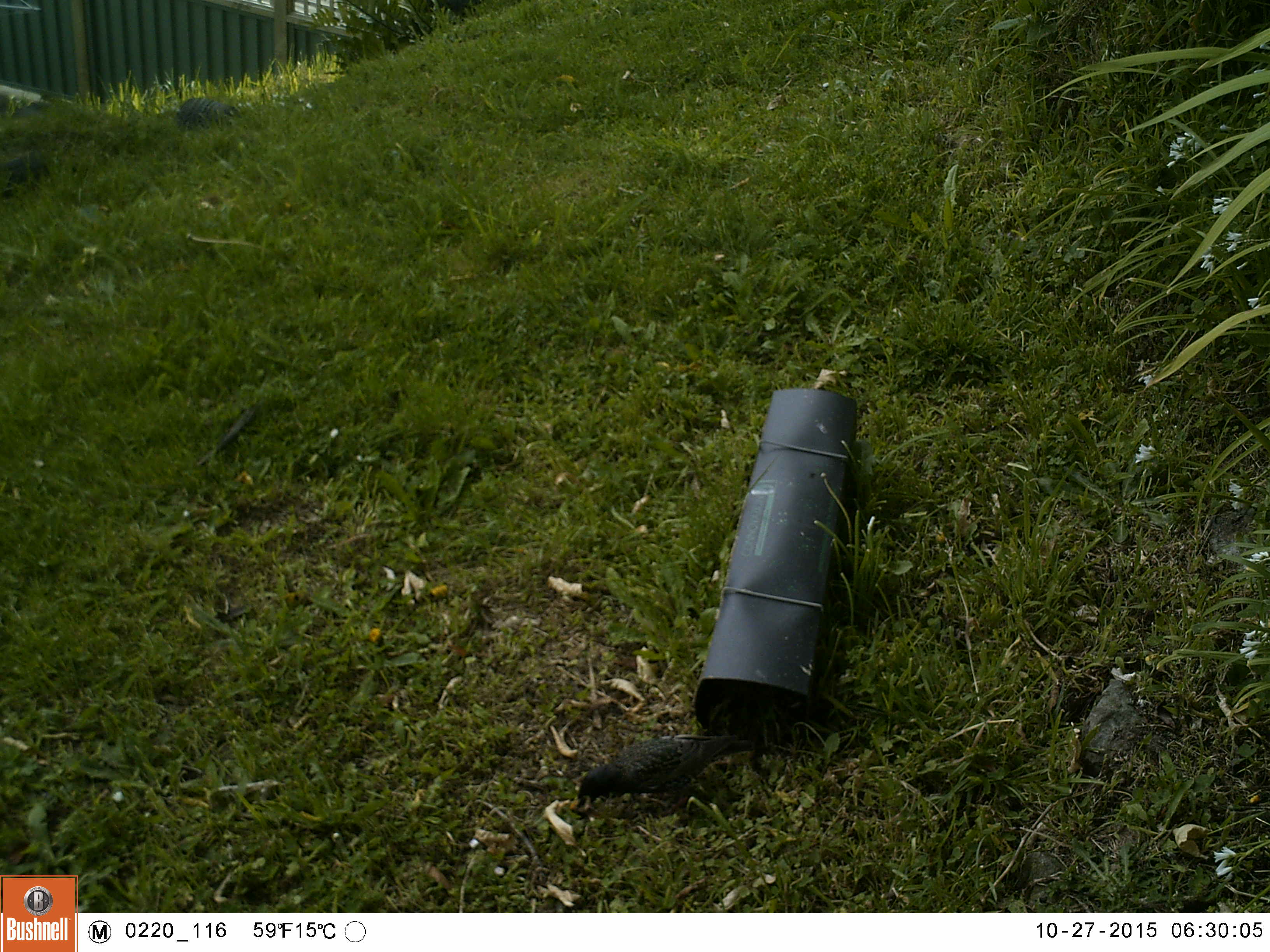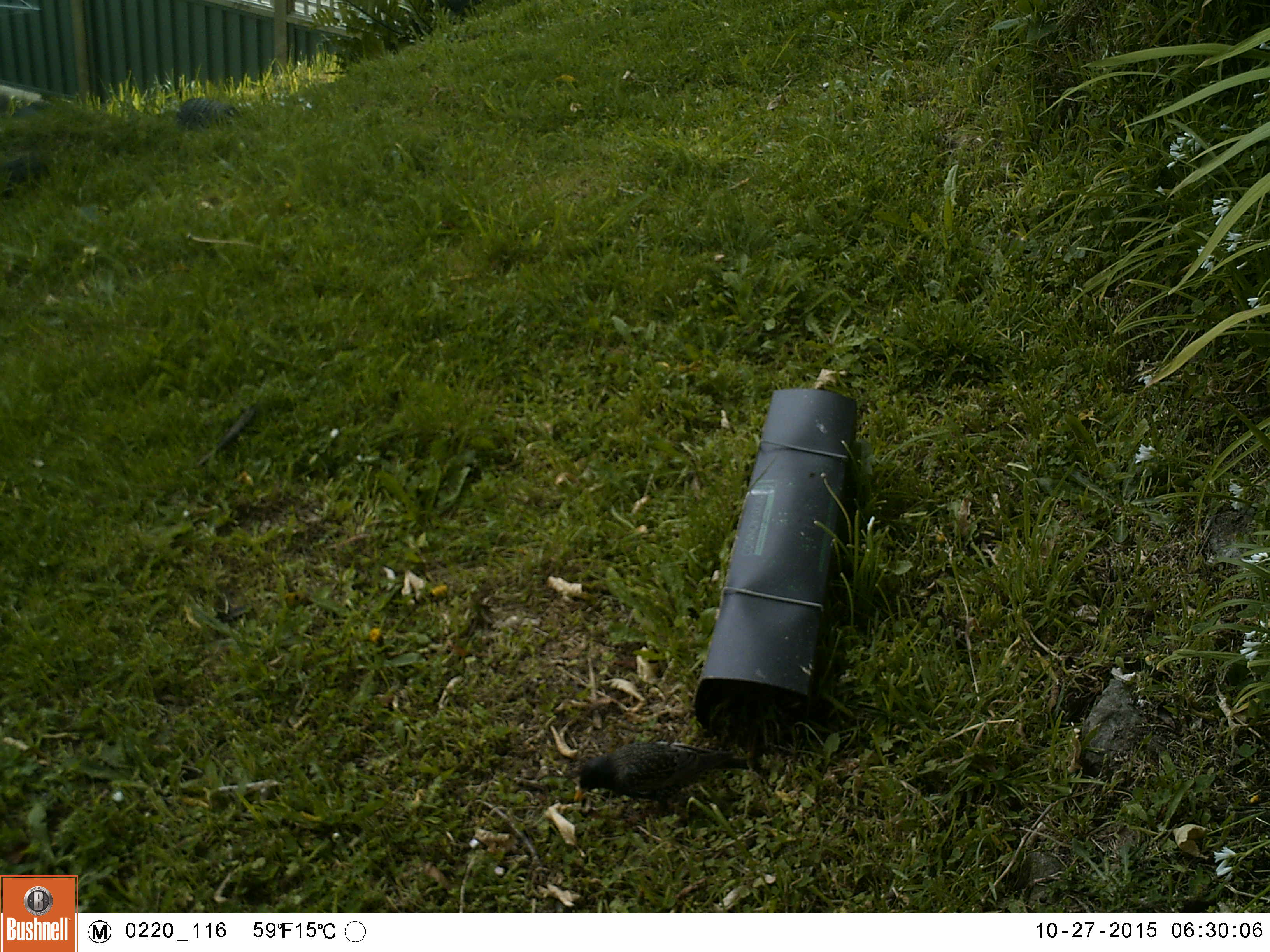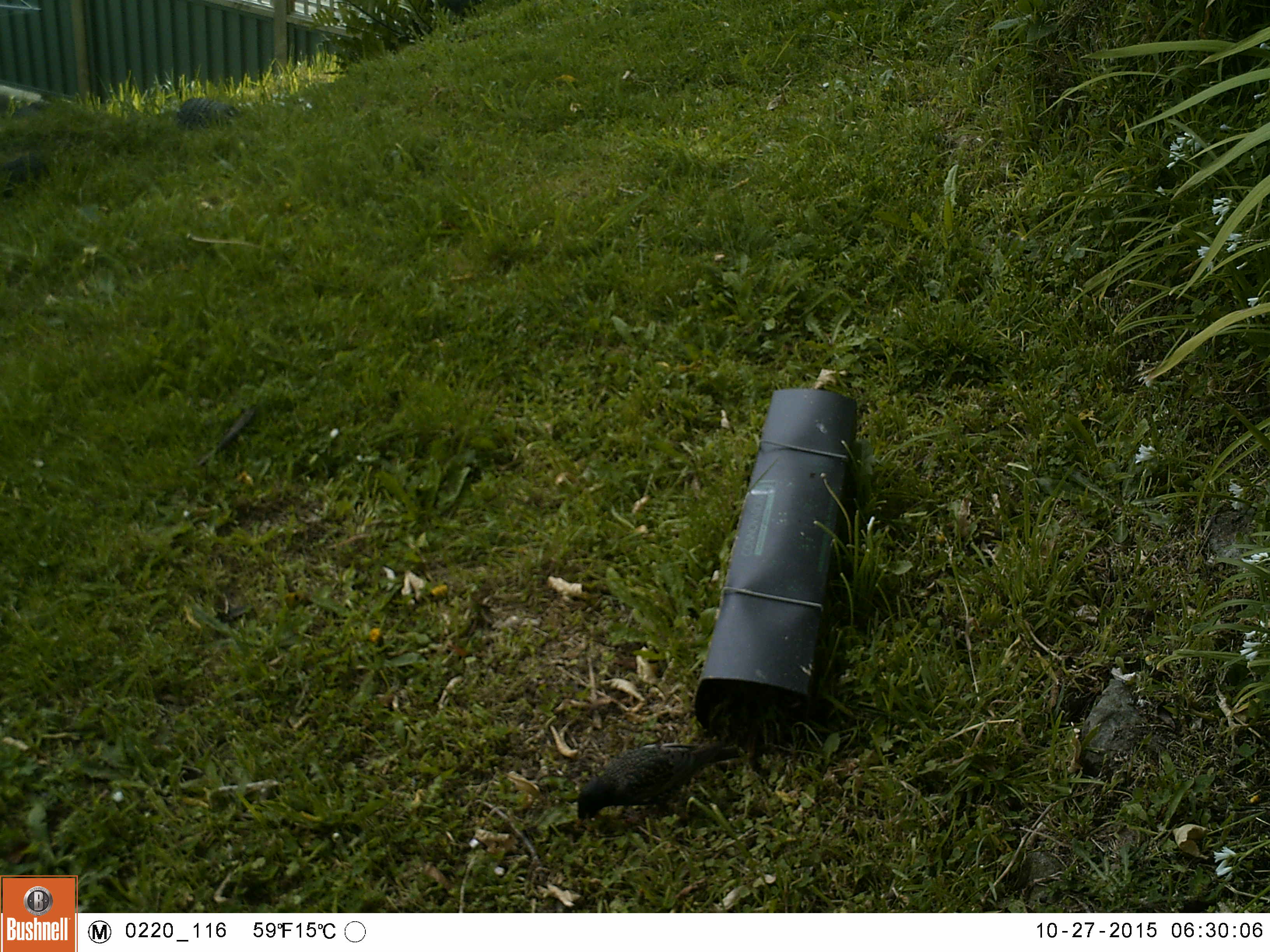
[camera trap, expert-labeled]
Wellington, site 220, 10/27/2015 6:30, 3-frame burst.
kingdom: Animalia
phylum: Chordata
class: Aves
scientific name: Aves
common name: bird